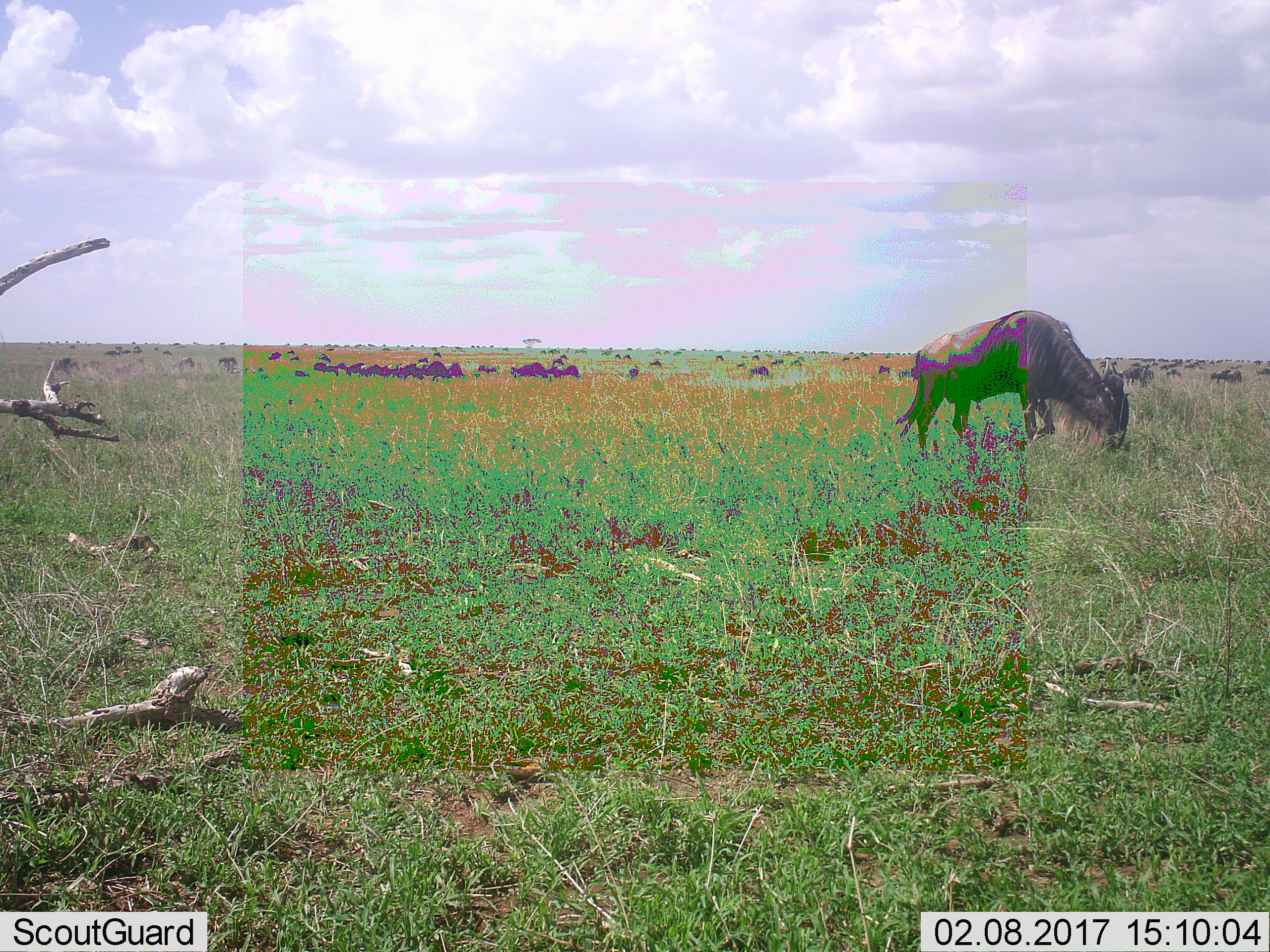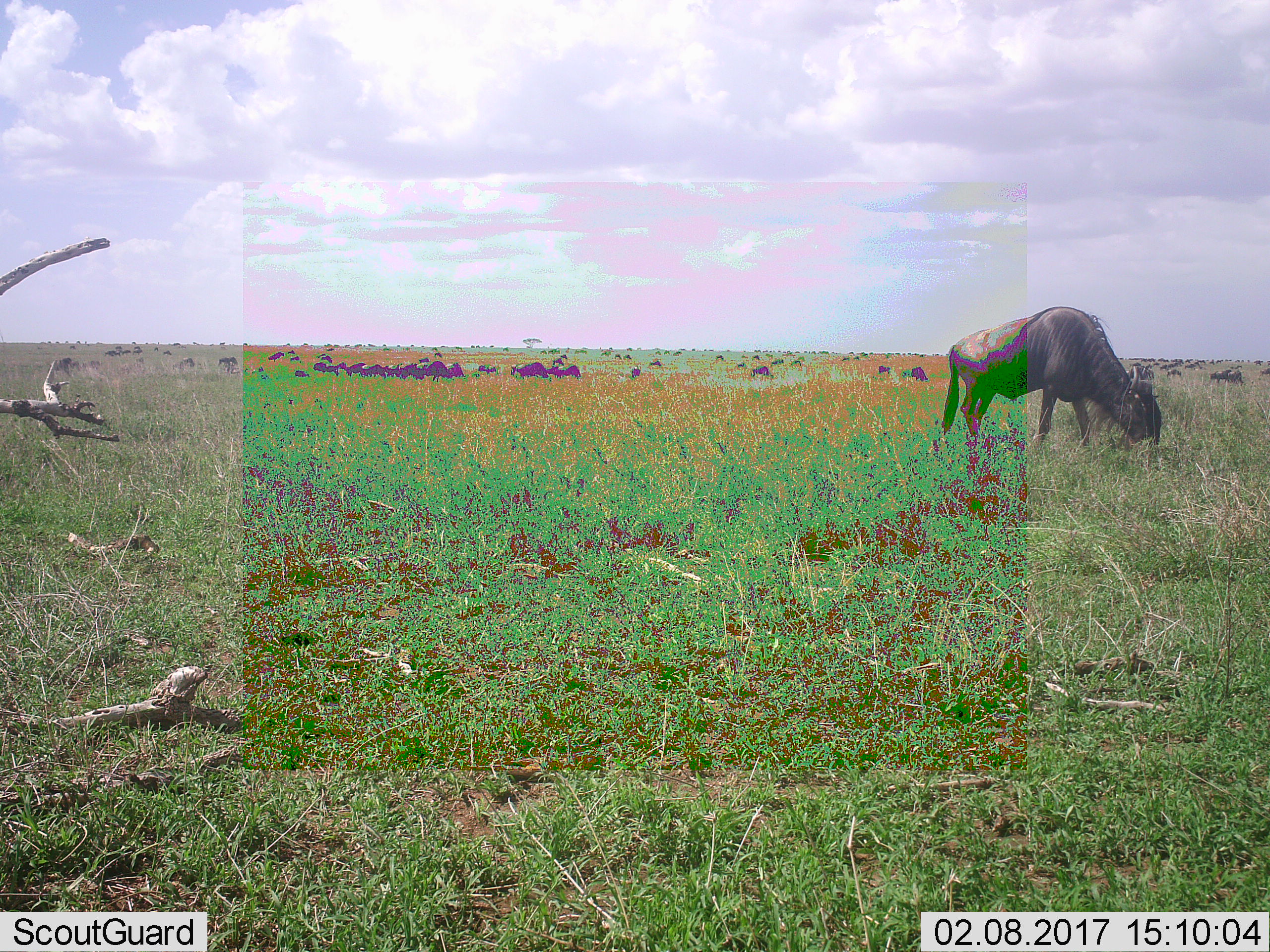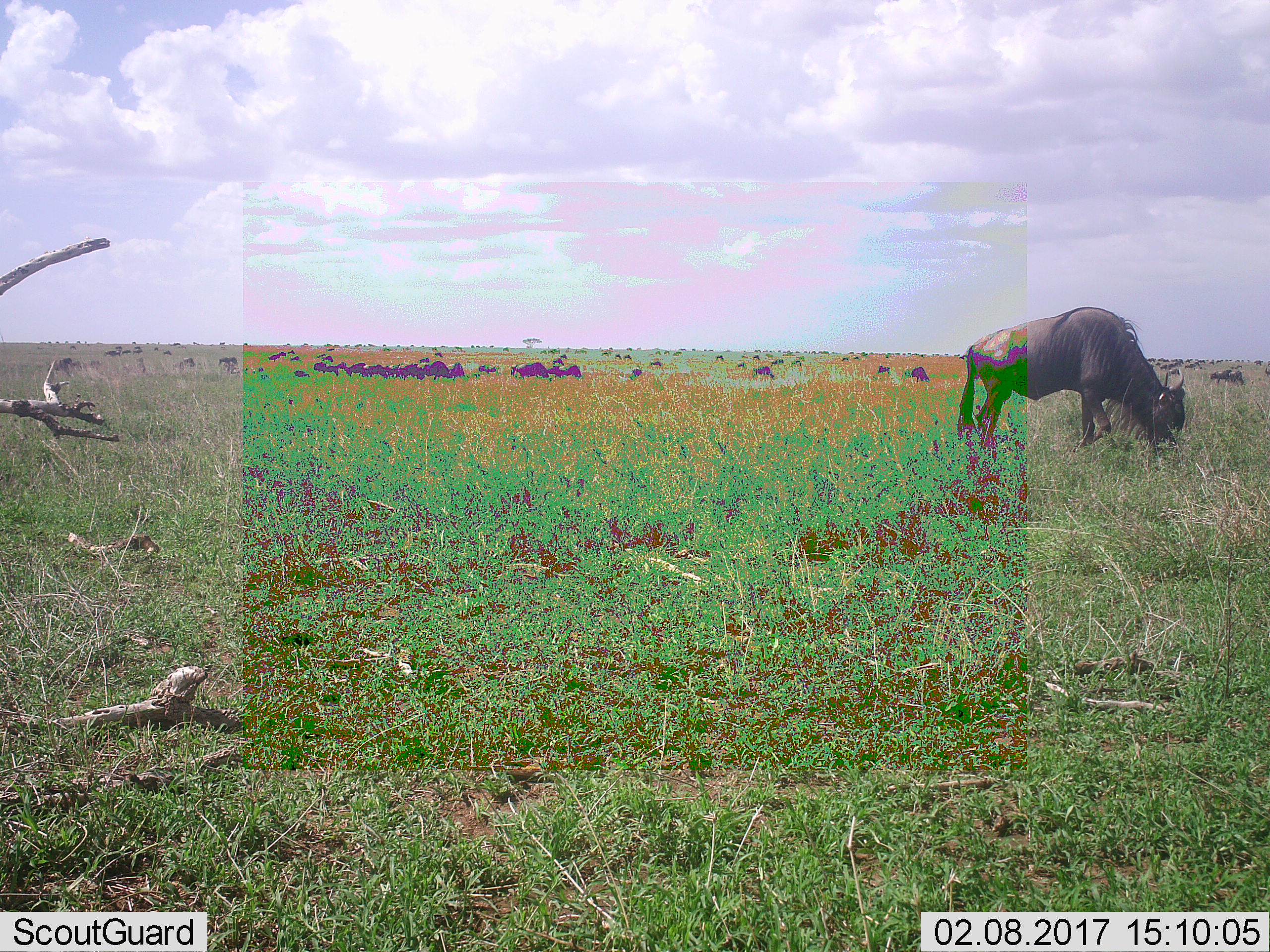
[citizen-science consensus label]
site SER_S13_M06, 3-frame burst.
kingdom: Animalia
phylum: Chordata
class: Mammalia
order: Artiodactyla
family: Bovidae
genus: Connochaetes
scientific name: Connochaetes taurinus taurinus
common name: blue wildebeest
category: wildebeestblue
Wildebeestblue (blue wildebeest) (Connochaetes taurinus taurinus), count 11-50. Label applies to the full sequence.